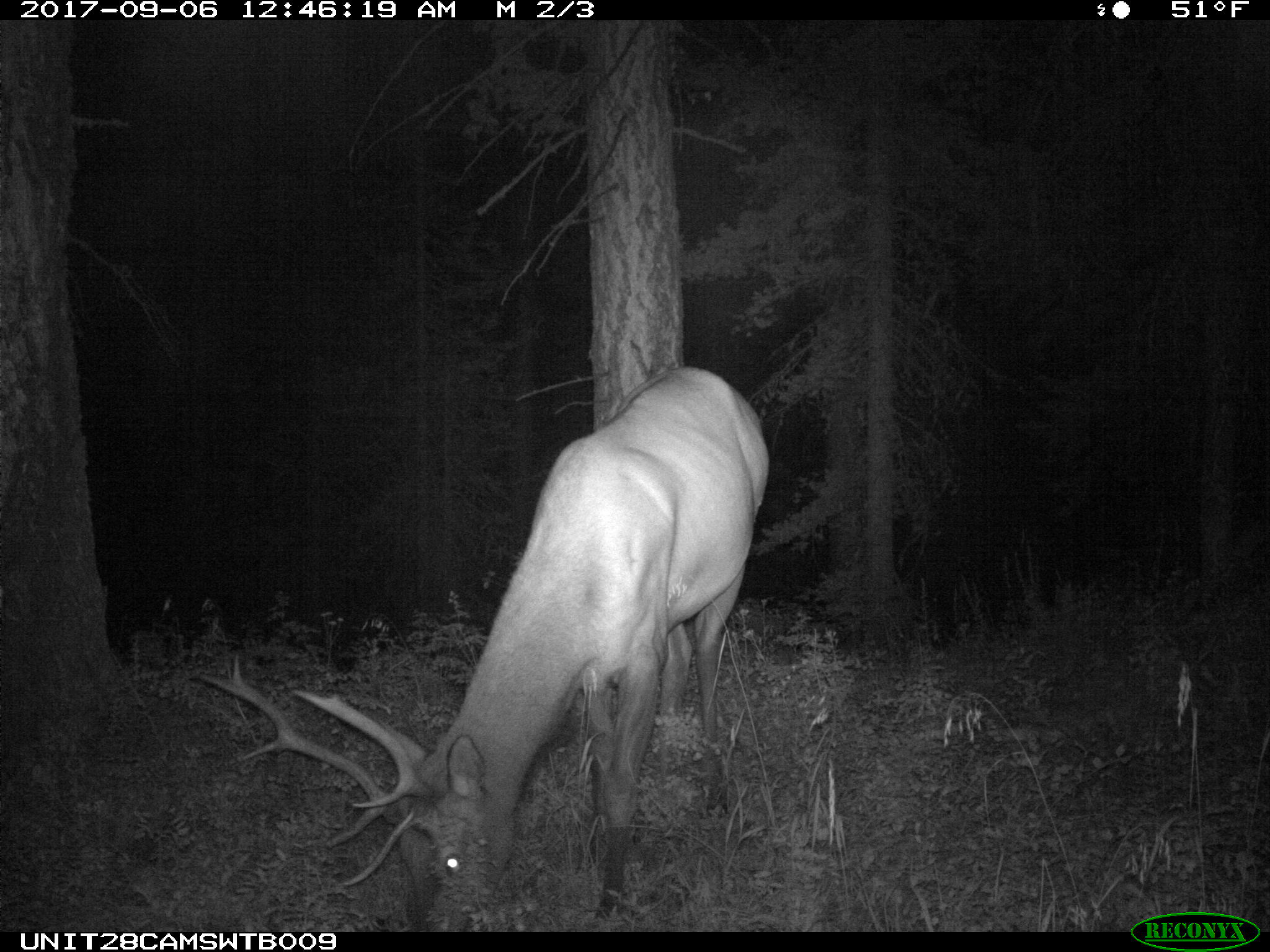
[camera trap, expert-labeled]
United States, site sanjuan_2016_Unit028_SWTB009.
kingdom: Animalia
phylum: Chordata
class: Mammalia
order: Artiodactyla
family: Cervidae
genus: Cervus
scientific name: Cervus elaphus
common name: red deer